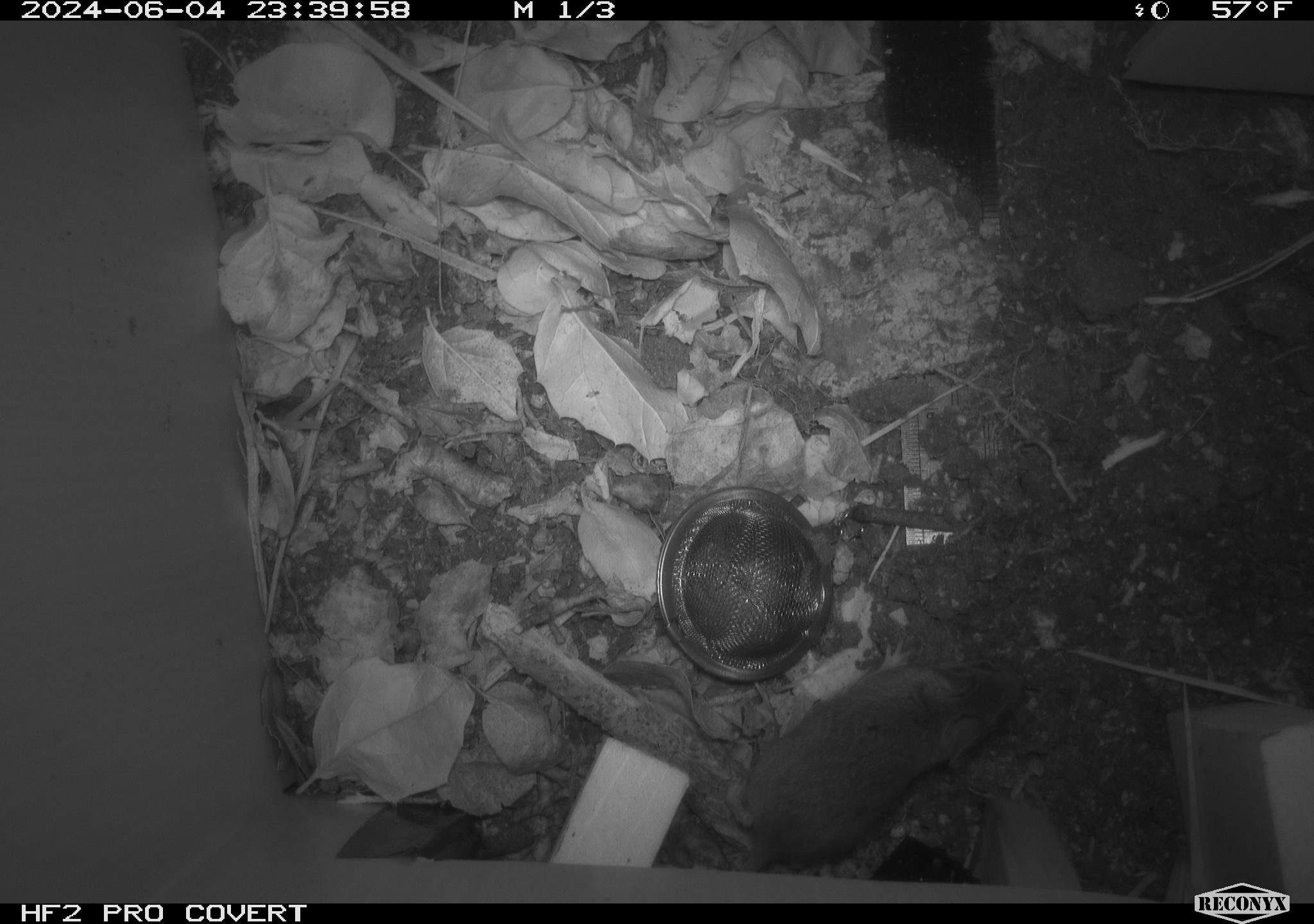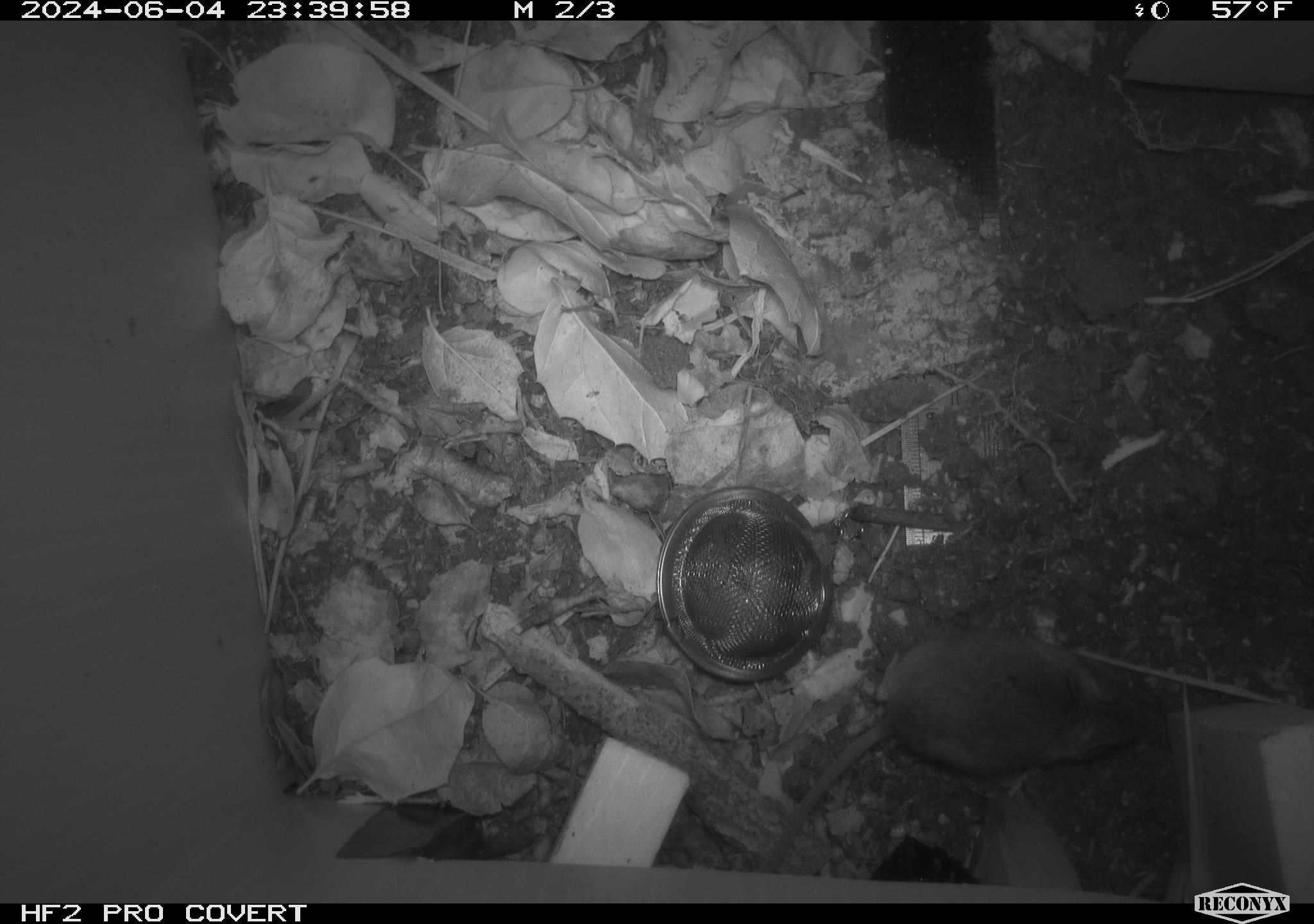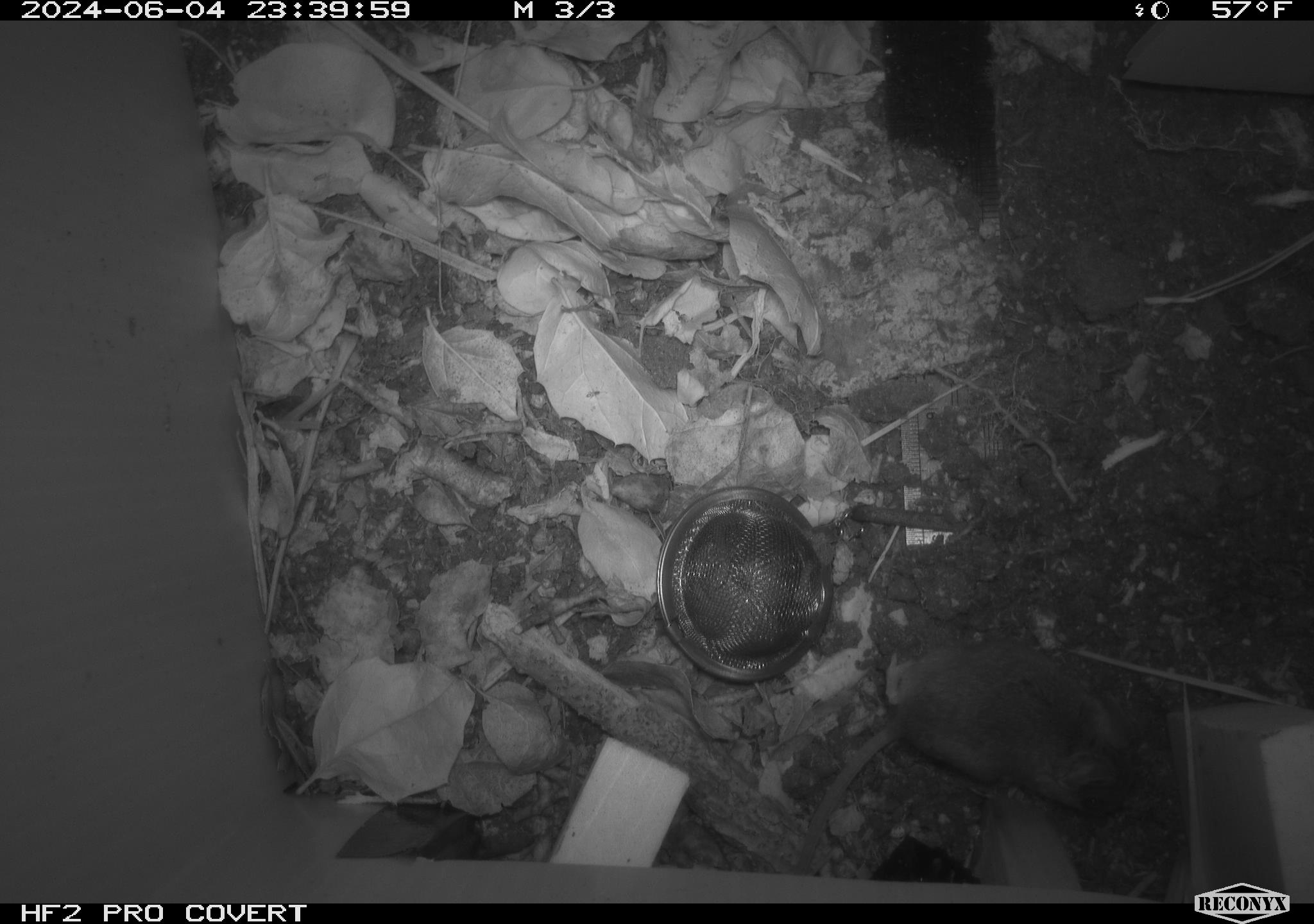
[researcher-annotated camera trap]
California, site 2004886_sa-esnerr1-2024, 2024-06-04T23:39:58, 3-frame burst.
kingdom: Animalia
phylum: Chordata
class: Mammalia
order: Rodentia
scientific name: Rodentia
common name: rodent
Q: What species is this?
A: Rodent (Rodentia).